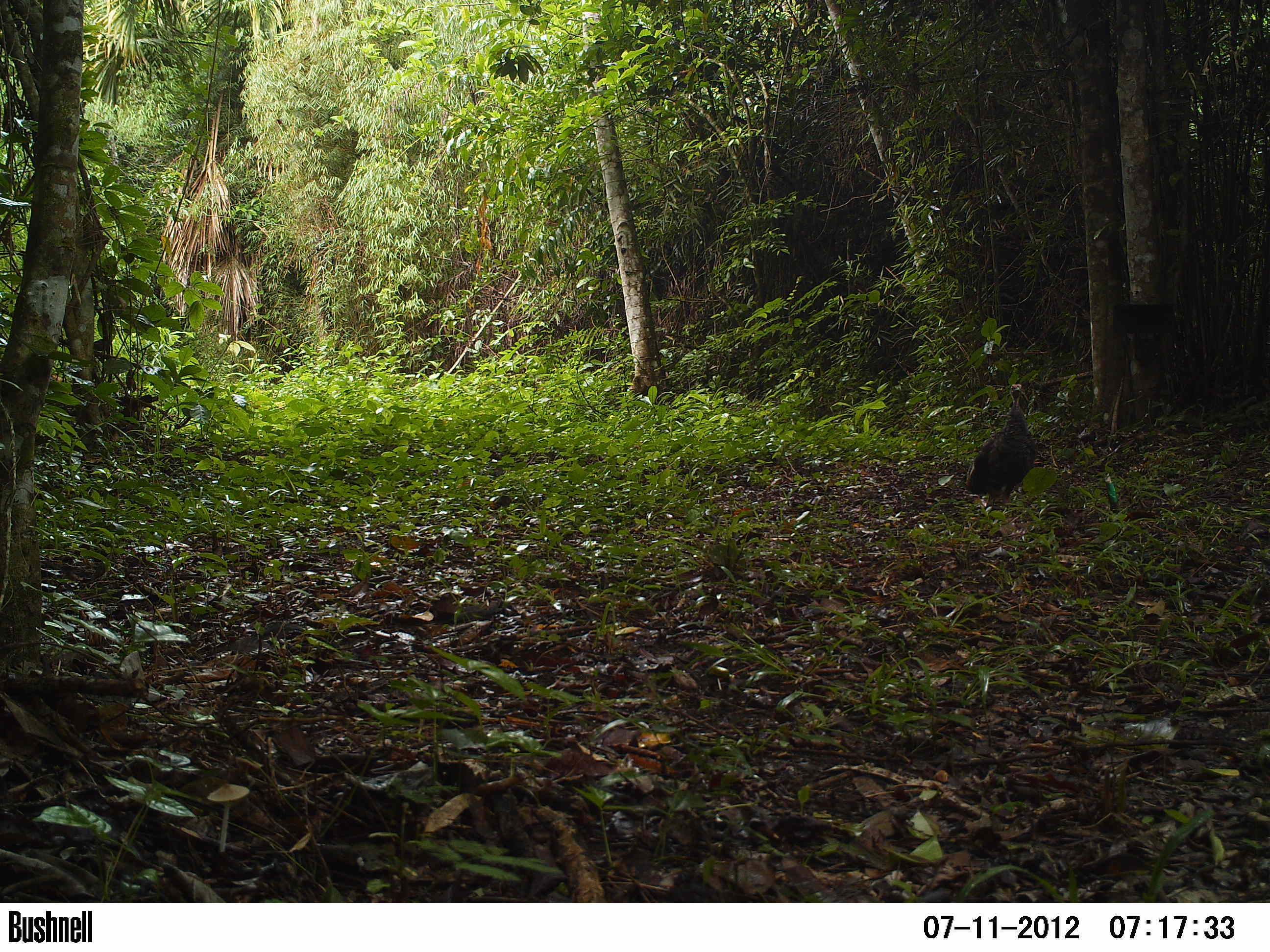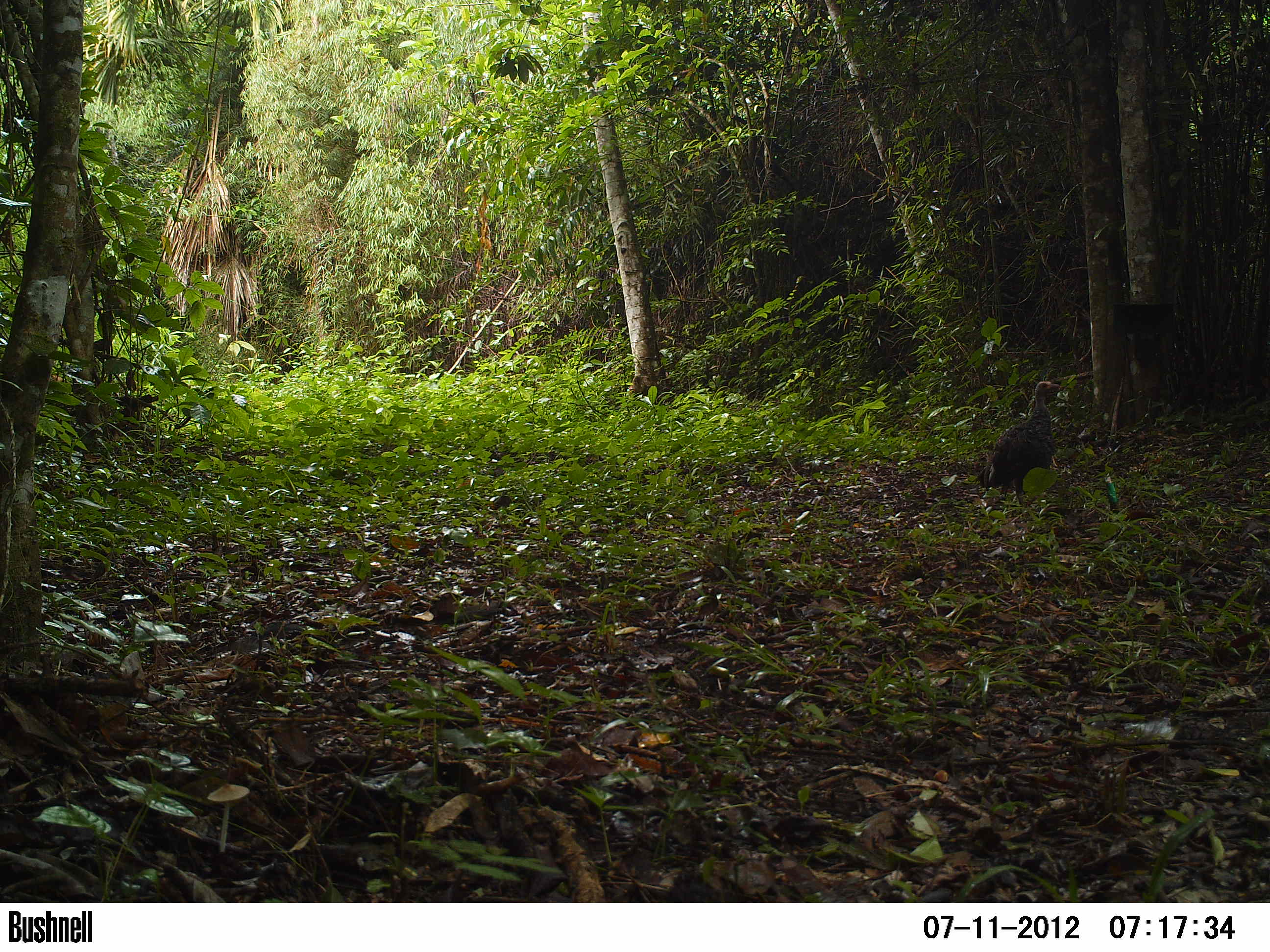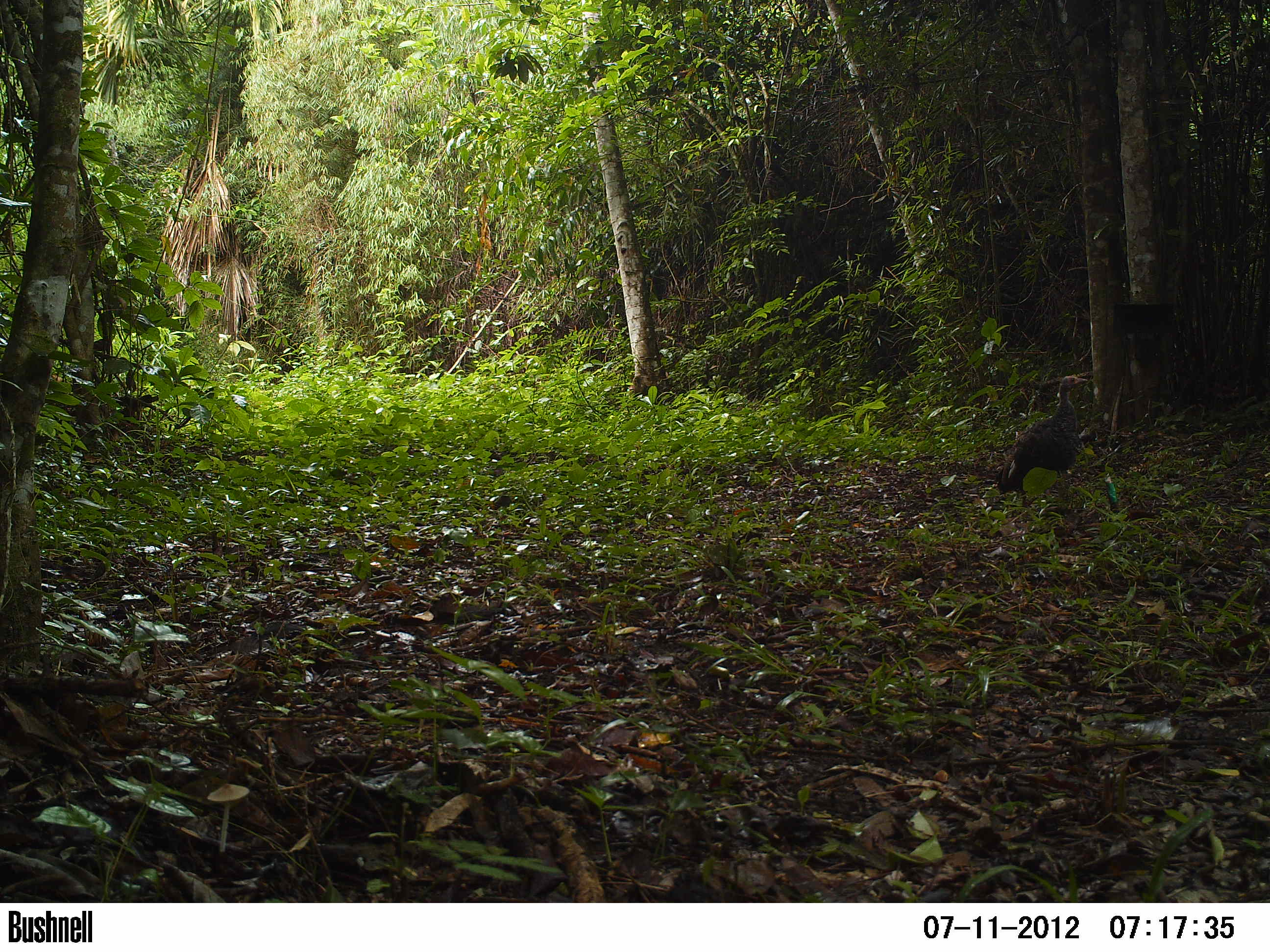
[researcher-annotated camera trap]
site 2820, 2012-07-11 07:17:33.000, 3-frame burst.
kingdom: Animalia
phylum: Chordata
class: Aves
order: Galliformes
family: Phasianidae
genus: Meleagris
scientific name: Meleagris ocellata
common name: ocellated turkey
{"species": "Meleagris ocellata (ocellated turkey)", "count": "1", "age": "adult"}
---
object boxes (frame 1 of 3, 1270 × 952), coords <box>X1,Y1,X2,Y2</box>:
meleagris ocellata: <box>963,383,1036,512</box>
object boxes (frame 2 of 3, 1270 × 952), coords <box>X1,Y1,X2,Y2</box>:
meleagris ocellata: <box>972,380,1064,523</box>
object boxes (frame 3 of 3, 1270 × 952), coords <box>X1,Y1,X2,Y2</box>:
meleagris ocellata: <box>992,375,1088,522</box>